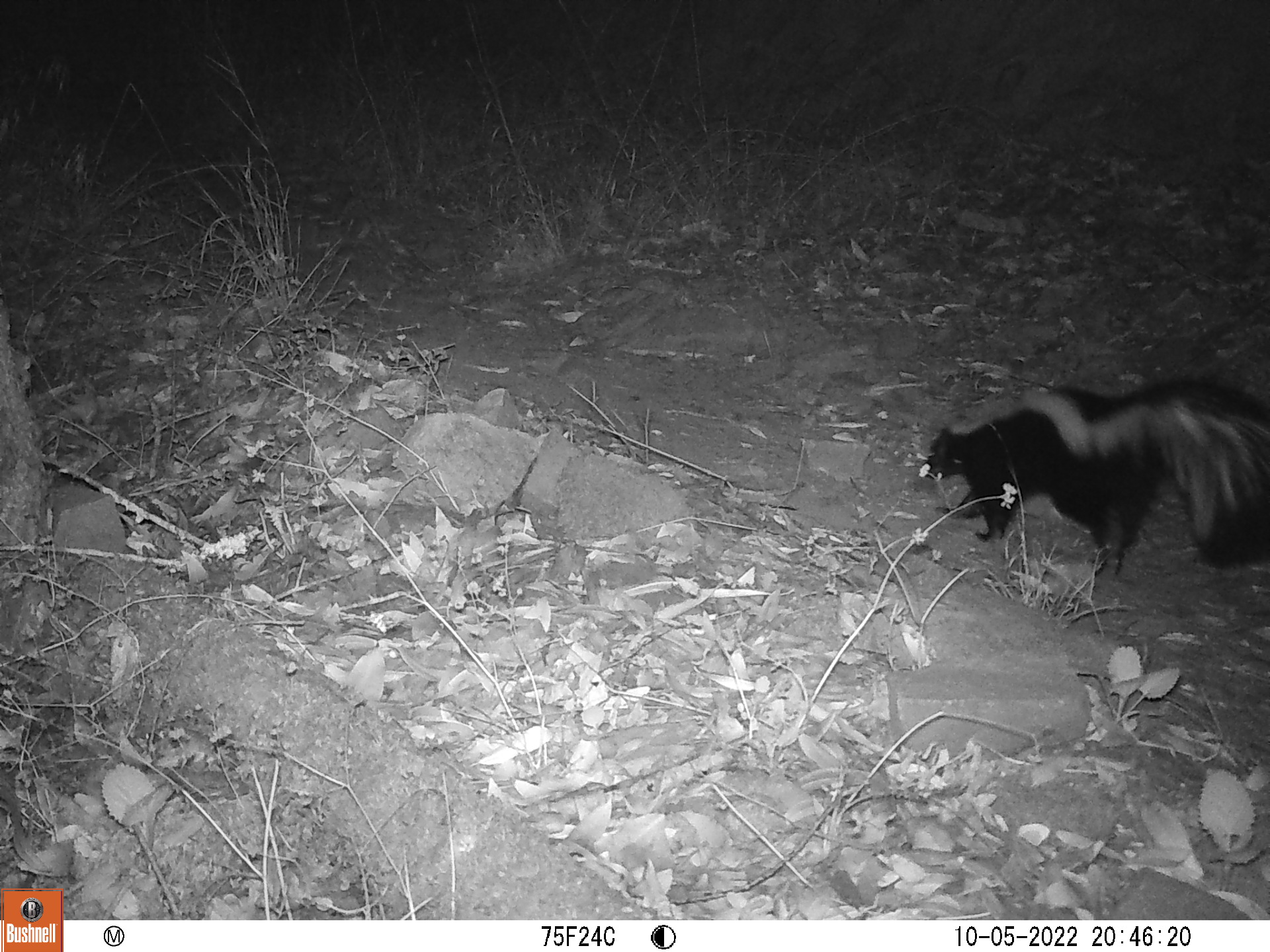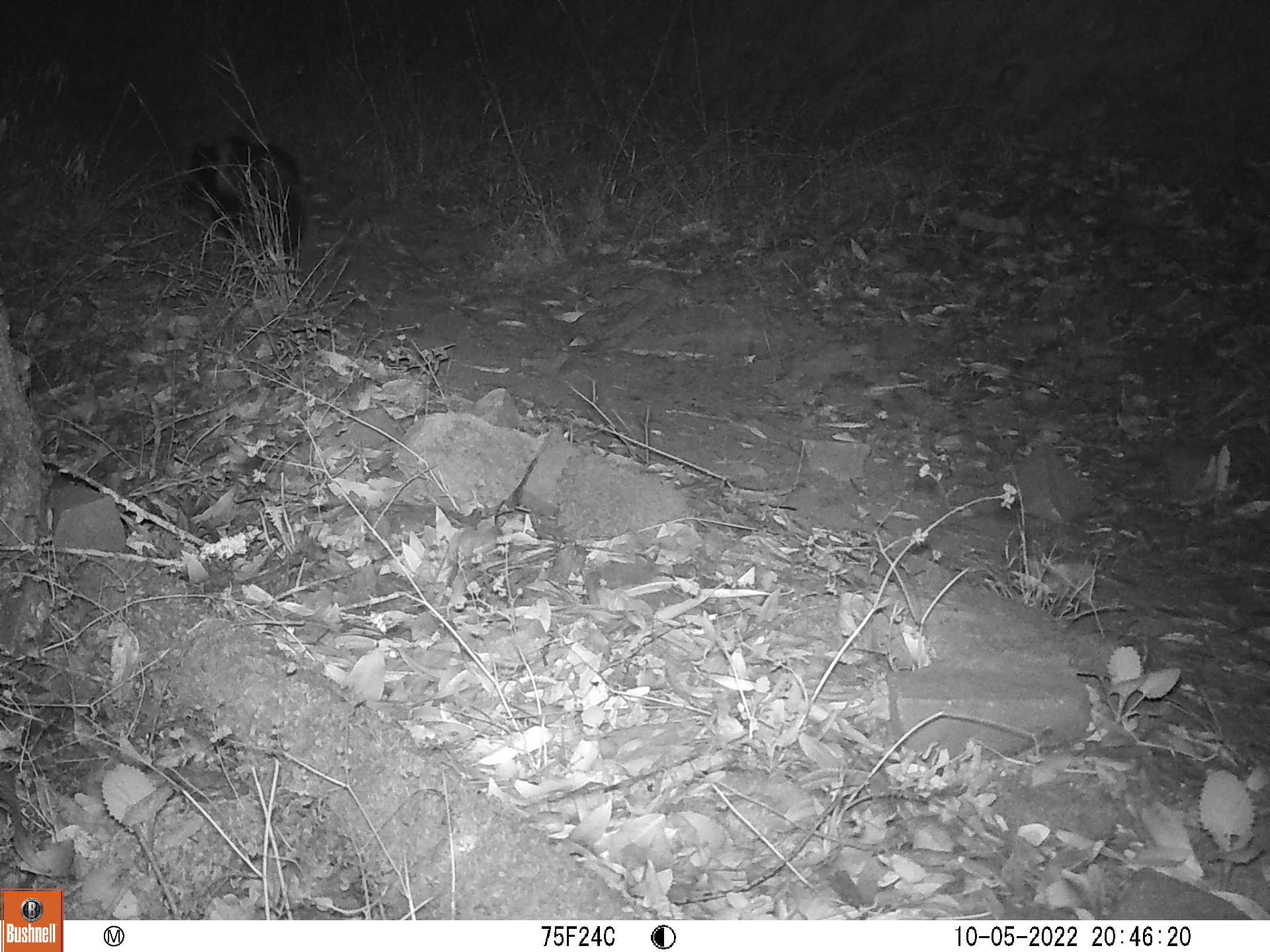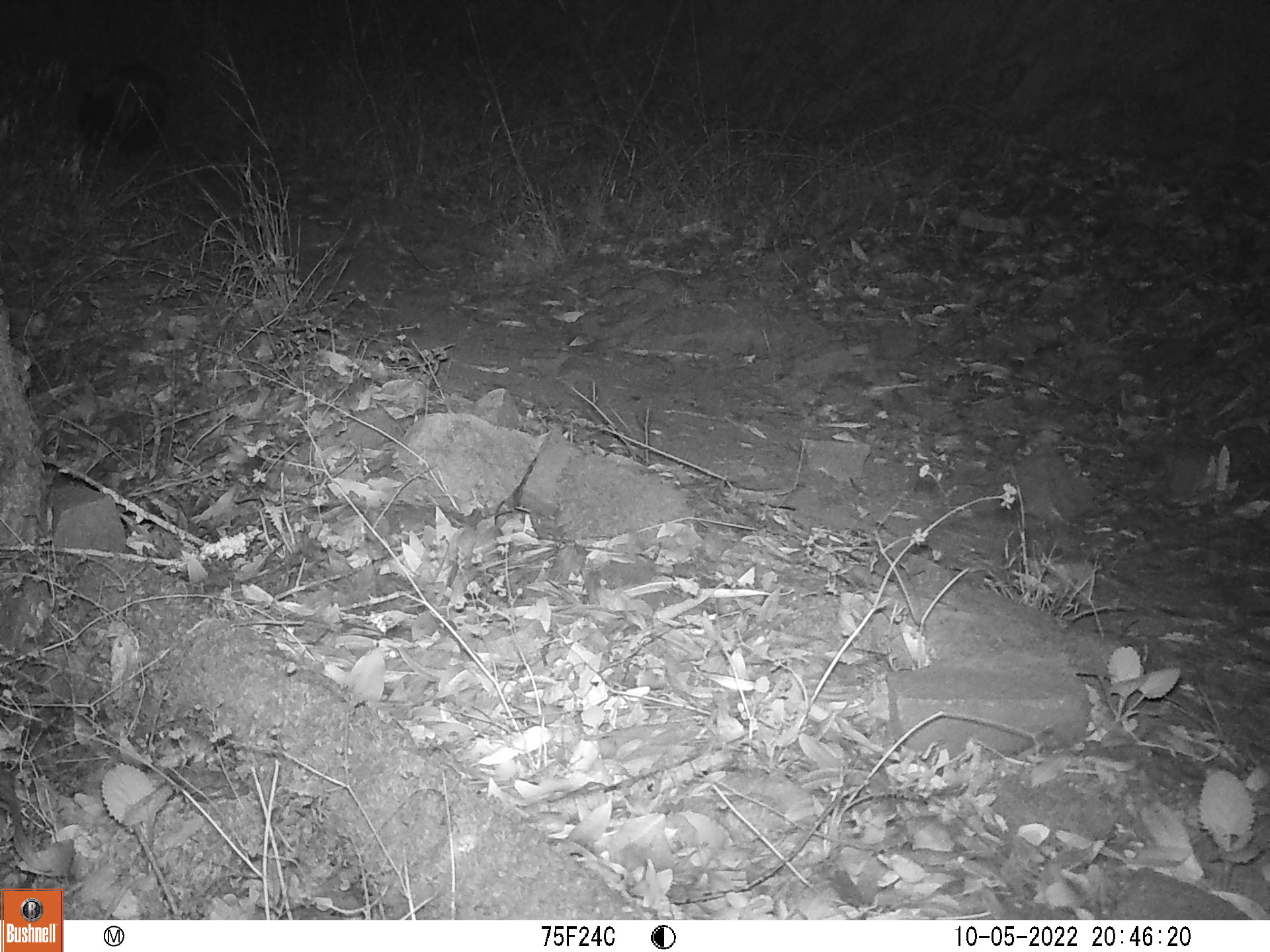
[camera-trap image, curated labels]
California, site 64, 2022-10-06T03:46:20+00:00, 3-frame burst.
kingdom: Animalia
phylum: Chordata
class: Mammalia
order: Carnivora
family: Mephitidae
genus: Mephitis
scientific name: Mephitis mephitis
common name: striped skunk